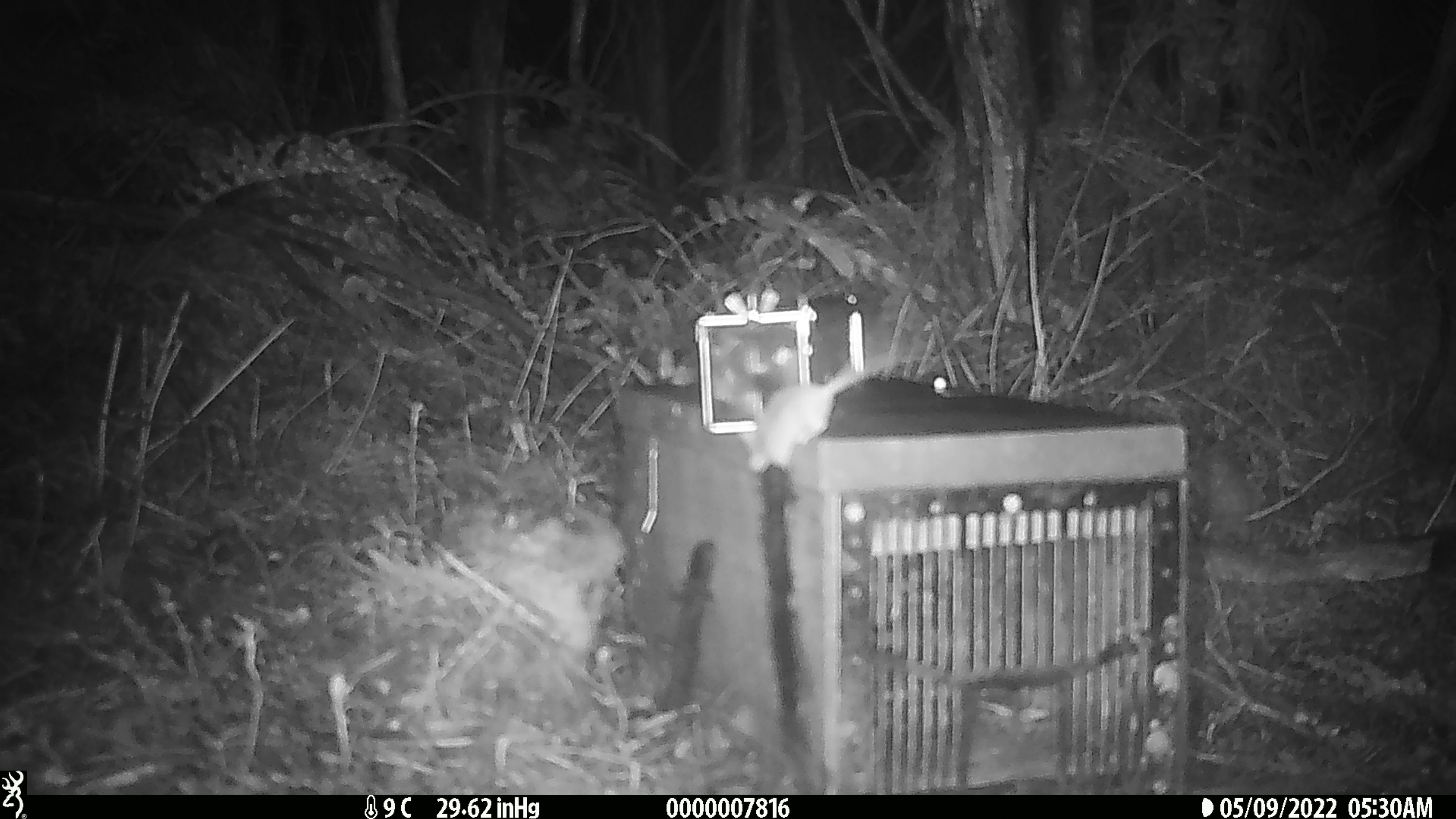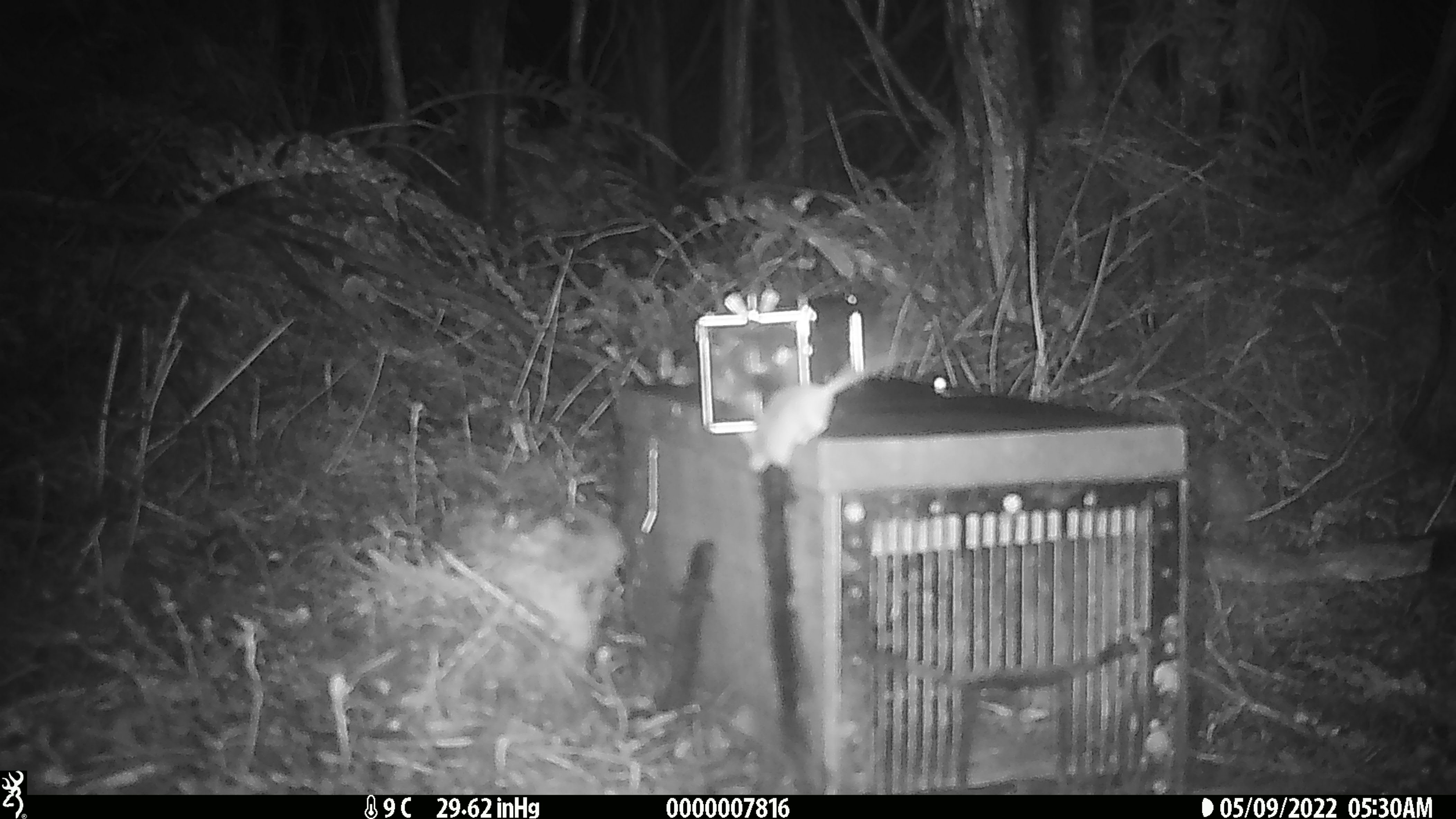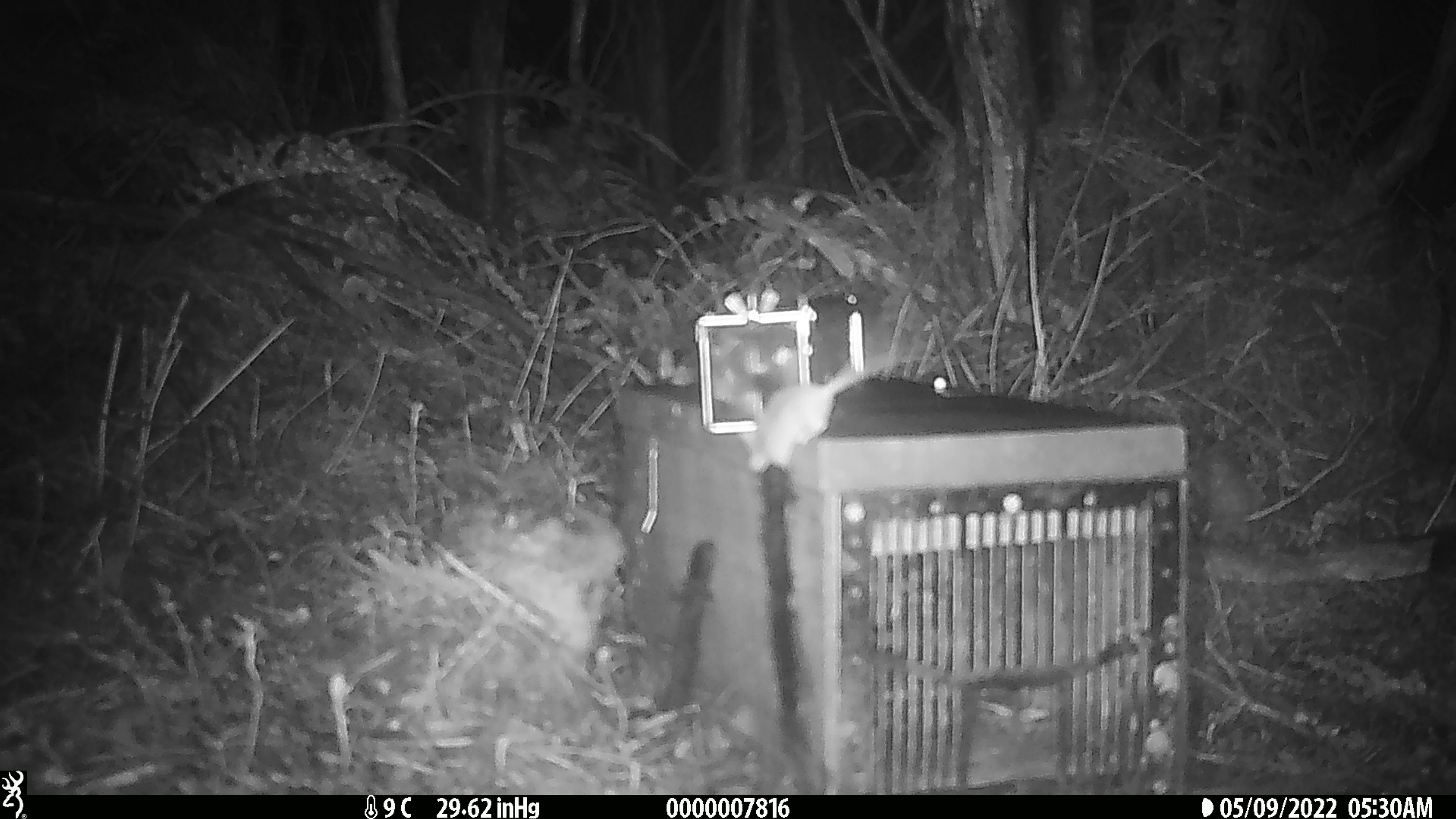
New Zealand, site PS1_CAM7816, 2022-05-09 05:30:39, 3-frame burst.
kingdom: Animalia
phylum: Chordata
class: Mammalia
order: Rodentia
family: Muridae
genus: Mus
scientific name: Mus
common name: mouse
Mouse (Mus).